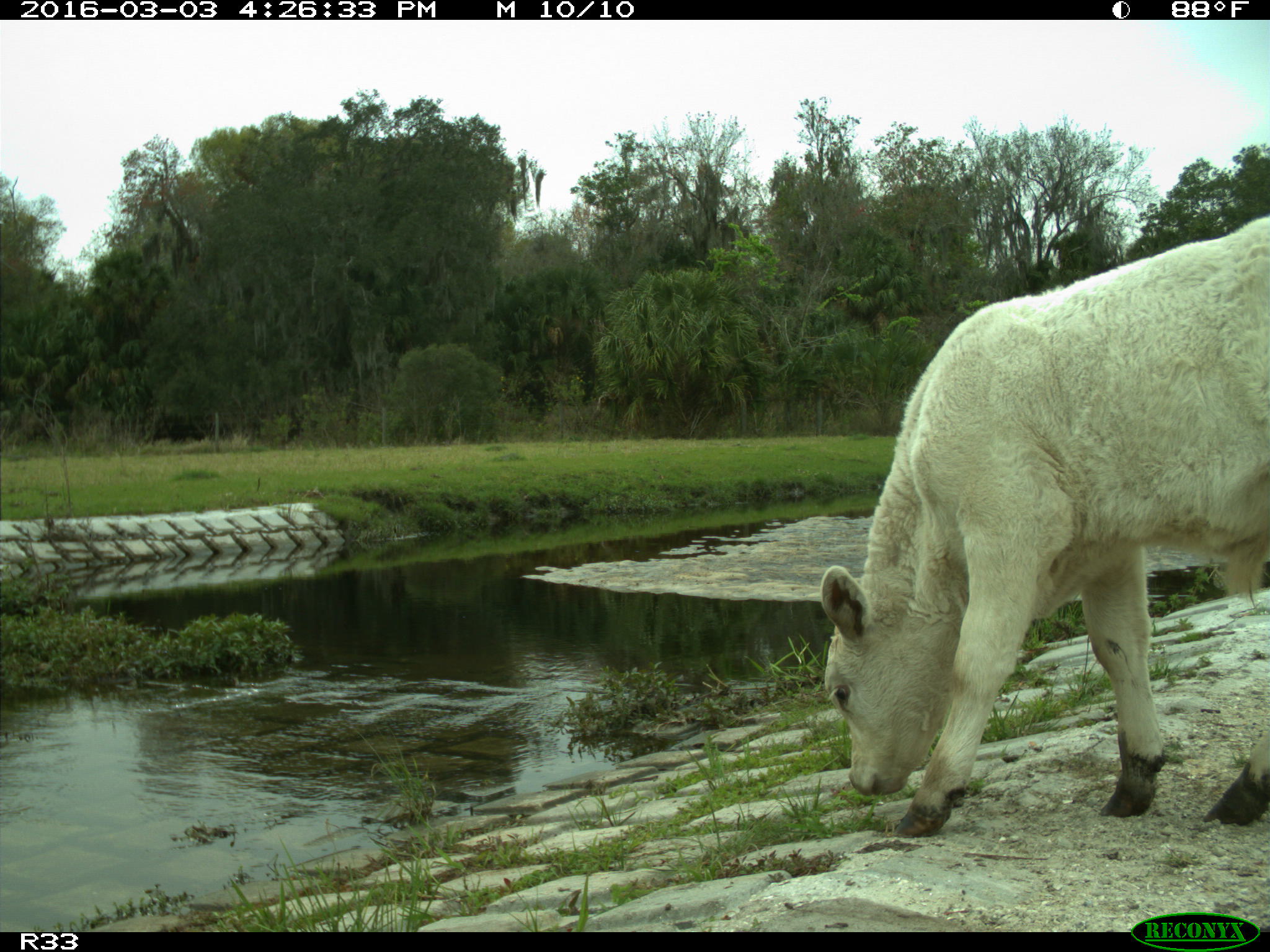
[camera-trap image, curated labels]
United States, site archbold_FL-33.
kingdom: Animalia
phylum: Chordata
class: Mammalia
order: Artiodactyla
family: Bovidae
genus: Bos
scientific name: Bos taurus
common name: domestic cow